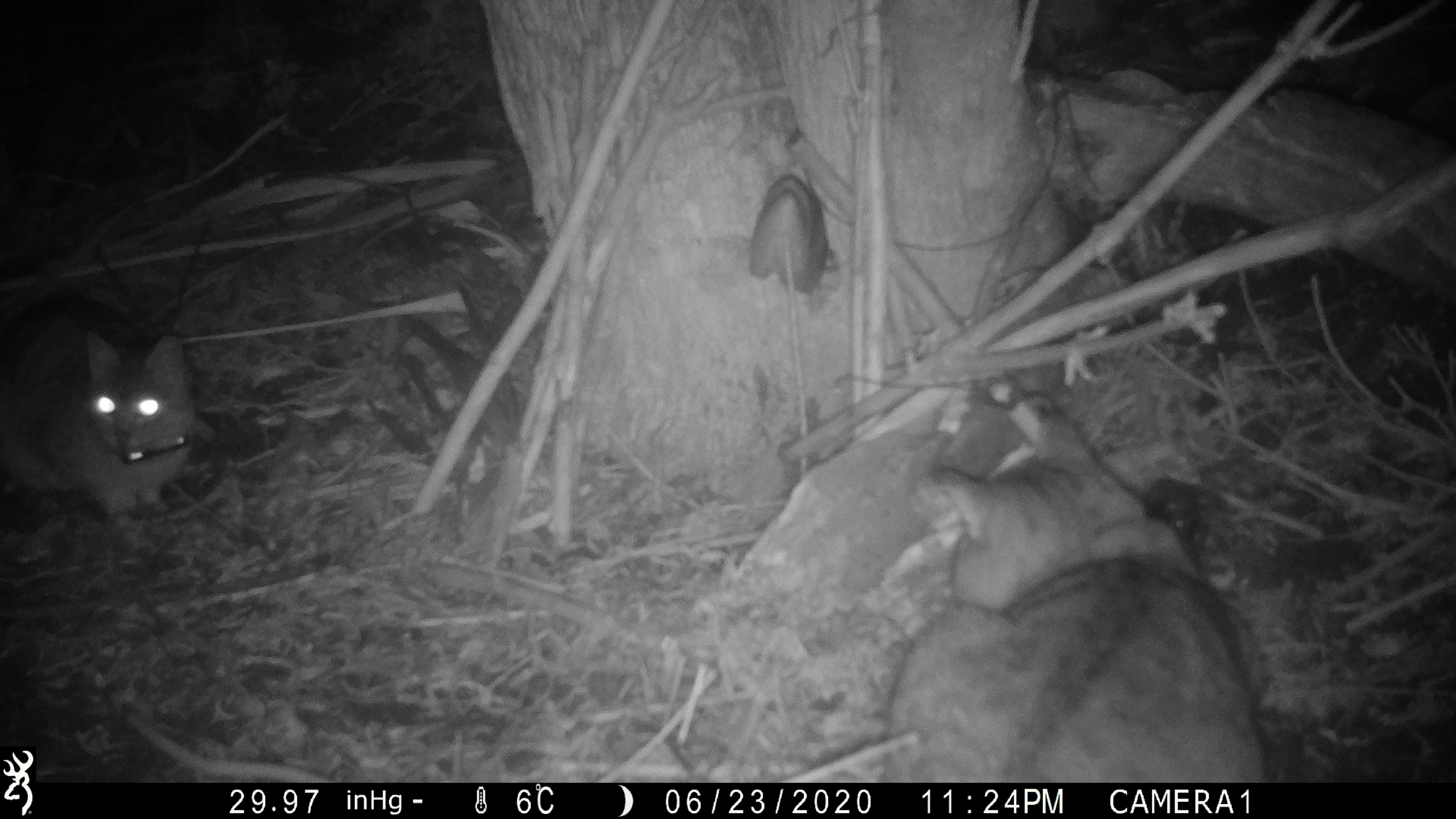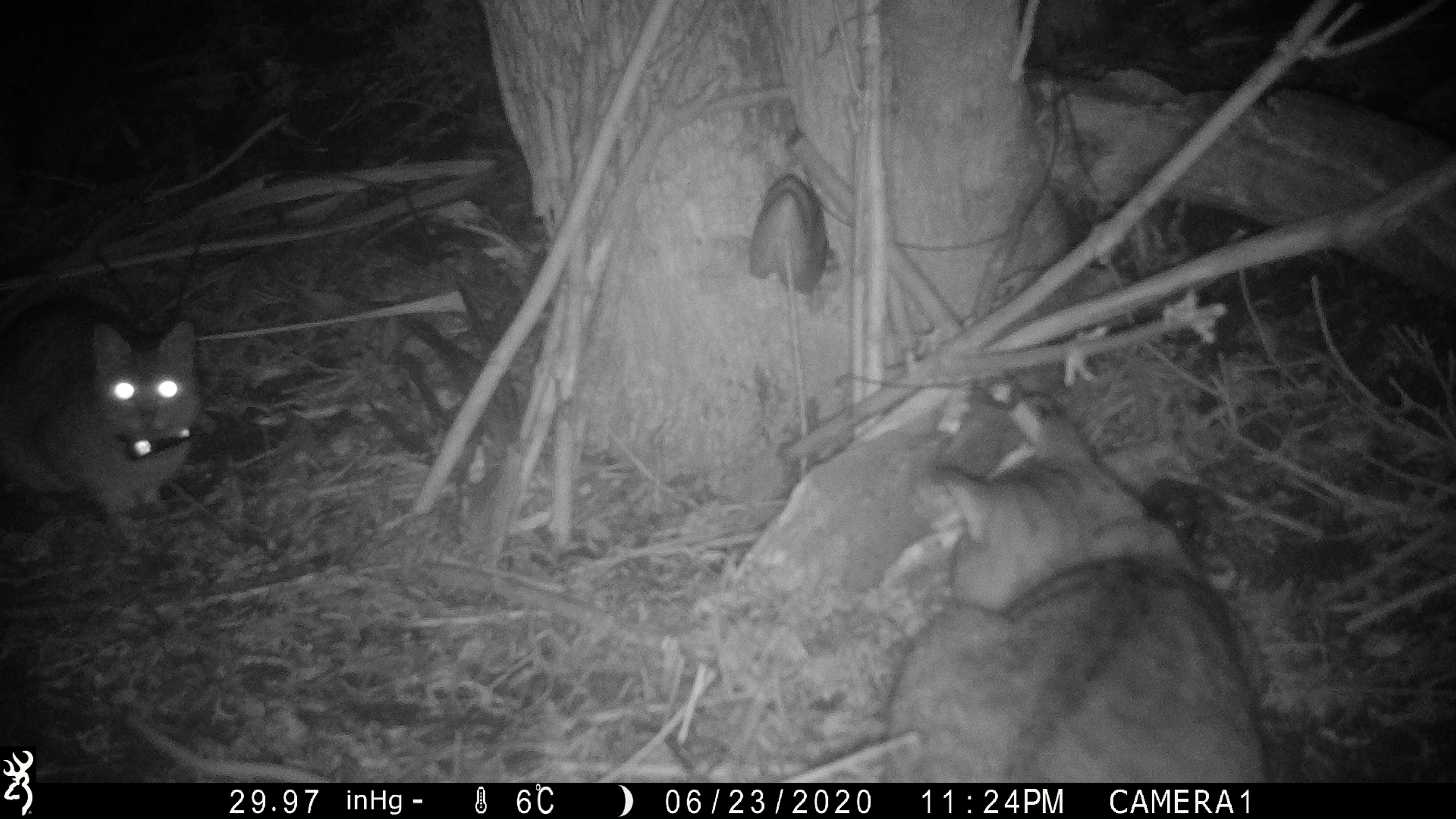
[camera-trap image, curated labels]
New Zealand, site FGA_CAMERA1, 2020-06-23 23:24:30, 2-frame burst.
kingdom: Animalia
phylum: Chordata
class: Mammalia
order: Carnivora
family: Felidae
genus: Felis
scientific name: Felis catus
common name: domestic cat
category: cat